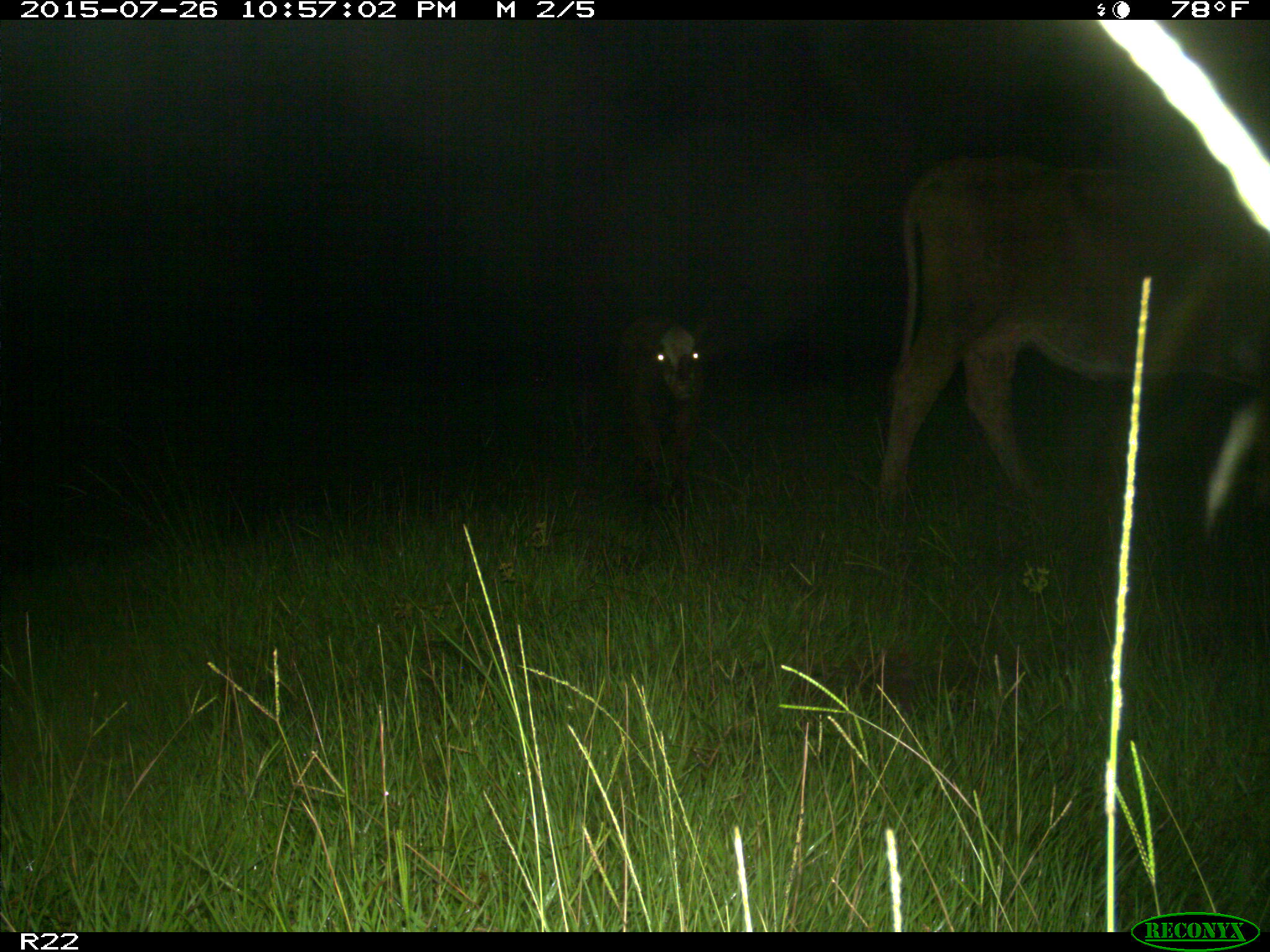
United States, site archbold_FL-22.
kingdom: Animalia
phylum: Chordata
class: Mammalia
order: Artiodactyla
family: Bovidae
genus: Bos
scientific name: Bos taurus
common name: domestic cow